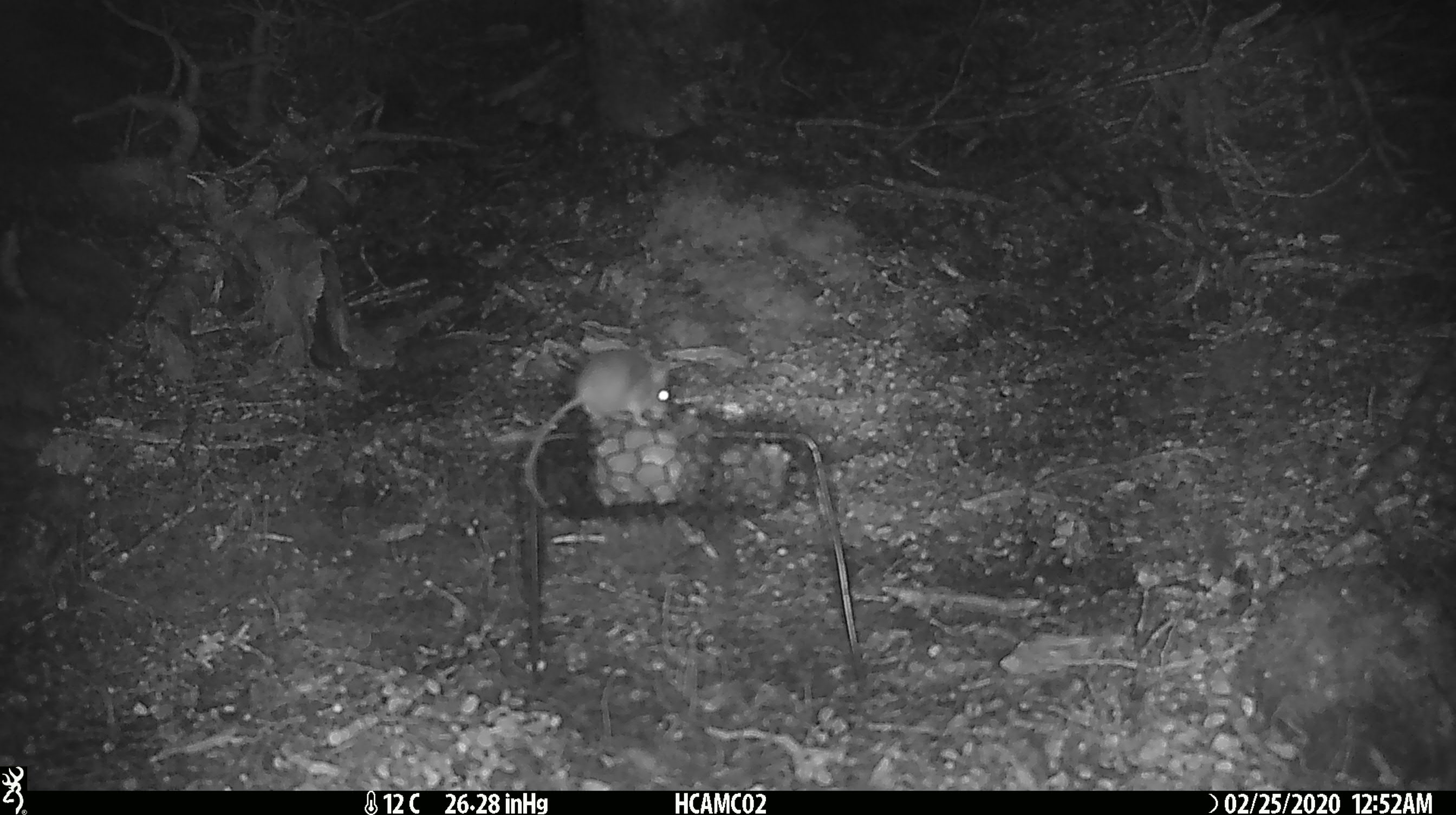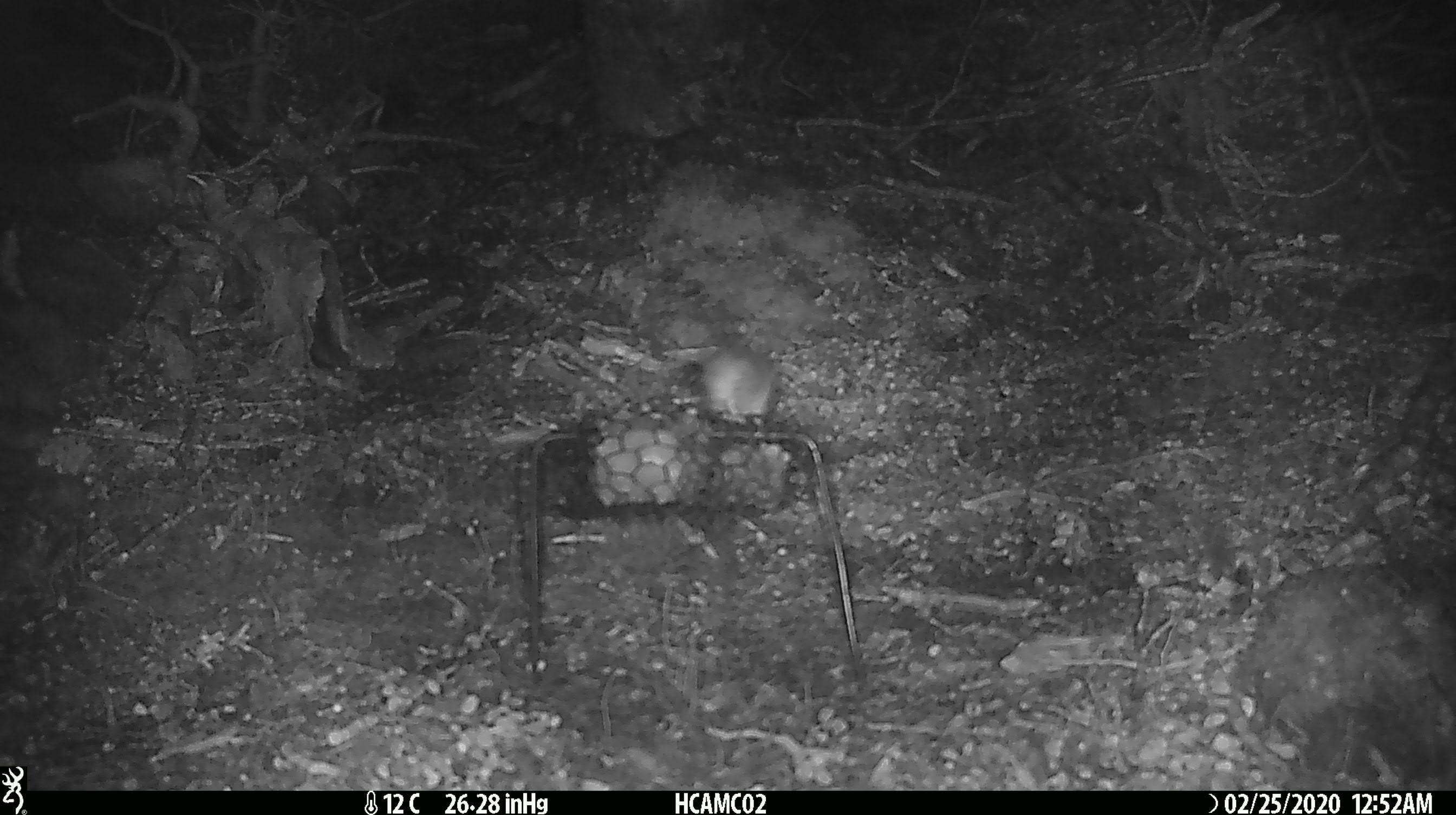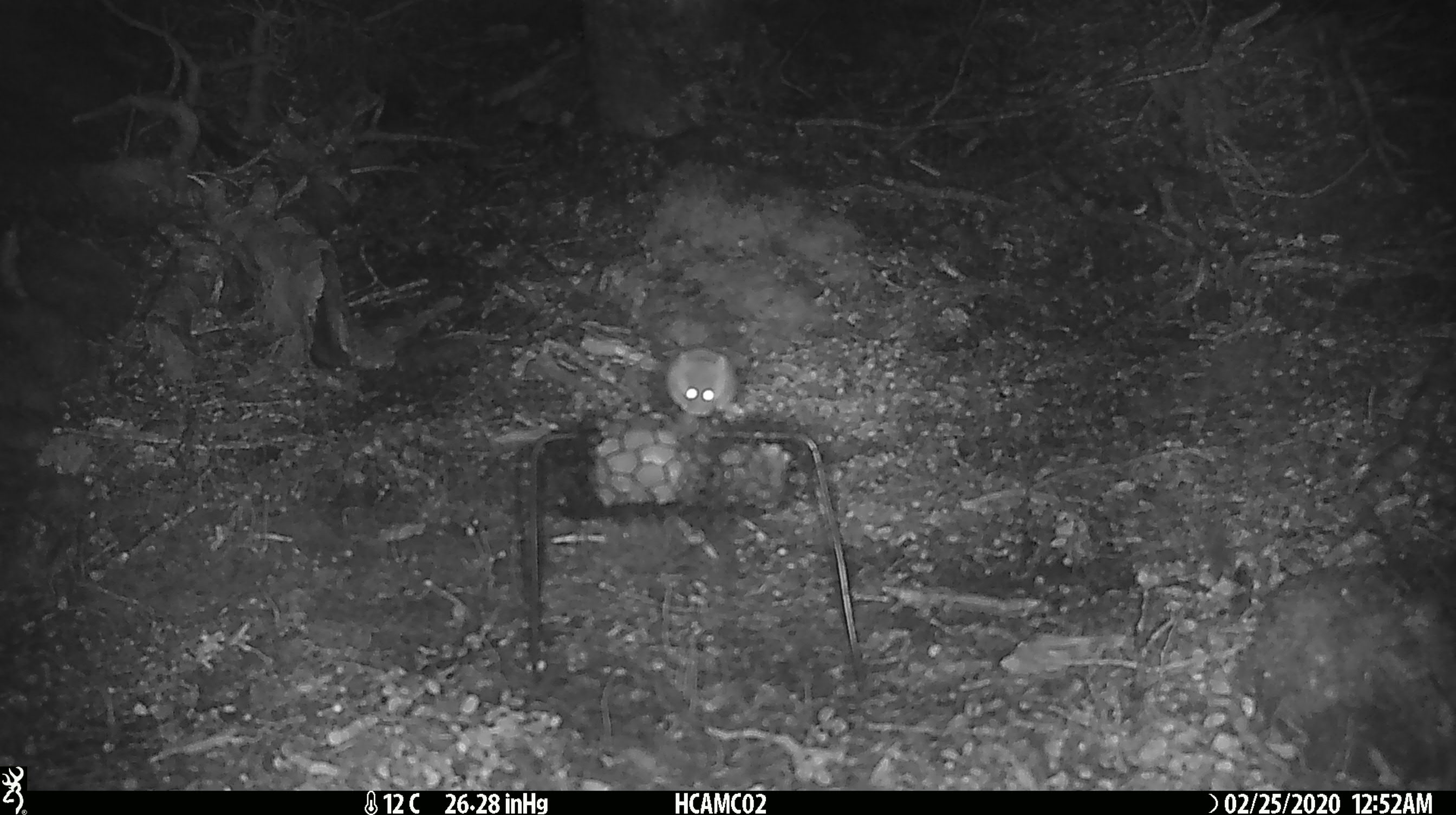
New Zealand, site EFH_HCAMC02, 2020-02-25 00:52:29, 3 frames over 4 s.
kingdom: Animalia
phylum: Chordata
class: Mammalia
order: Rodentia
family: Muridae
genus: Mus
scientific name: Mus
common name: mouse